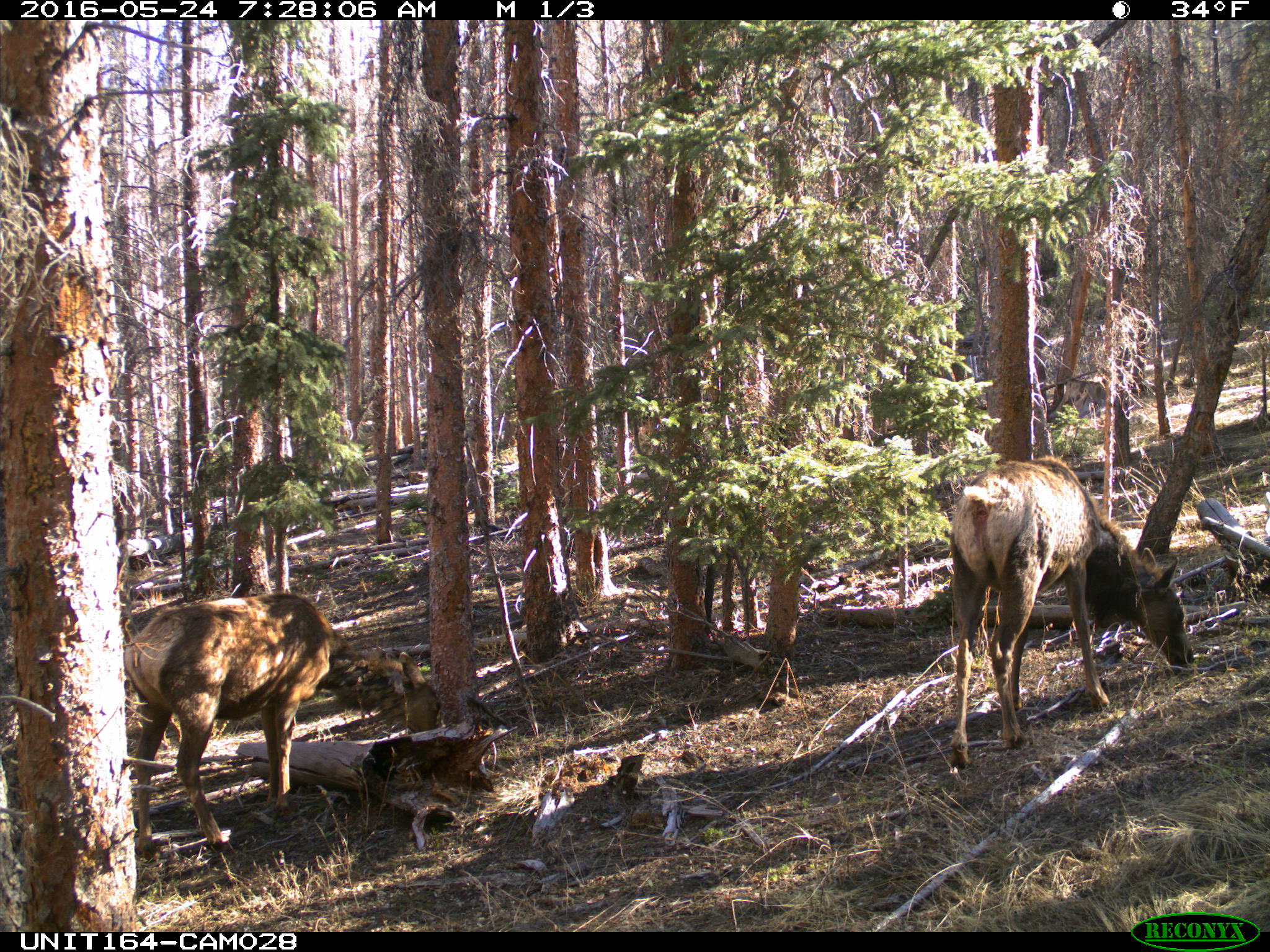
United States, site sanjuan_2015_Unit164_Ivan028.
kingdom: Animalia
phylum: Chordata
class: Mammalia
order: Artiodactyla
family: Cervidae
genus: Cervus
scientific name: Cervus elaphus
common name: red deer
Cervus elaphus (red deer).